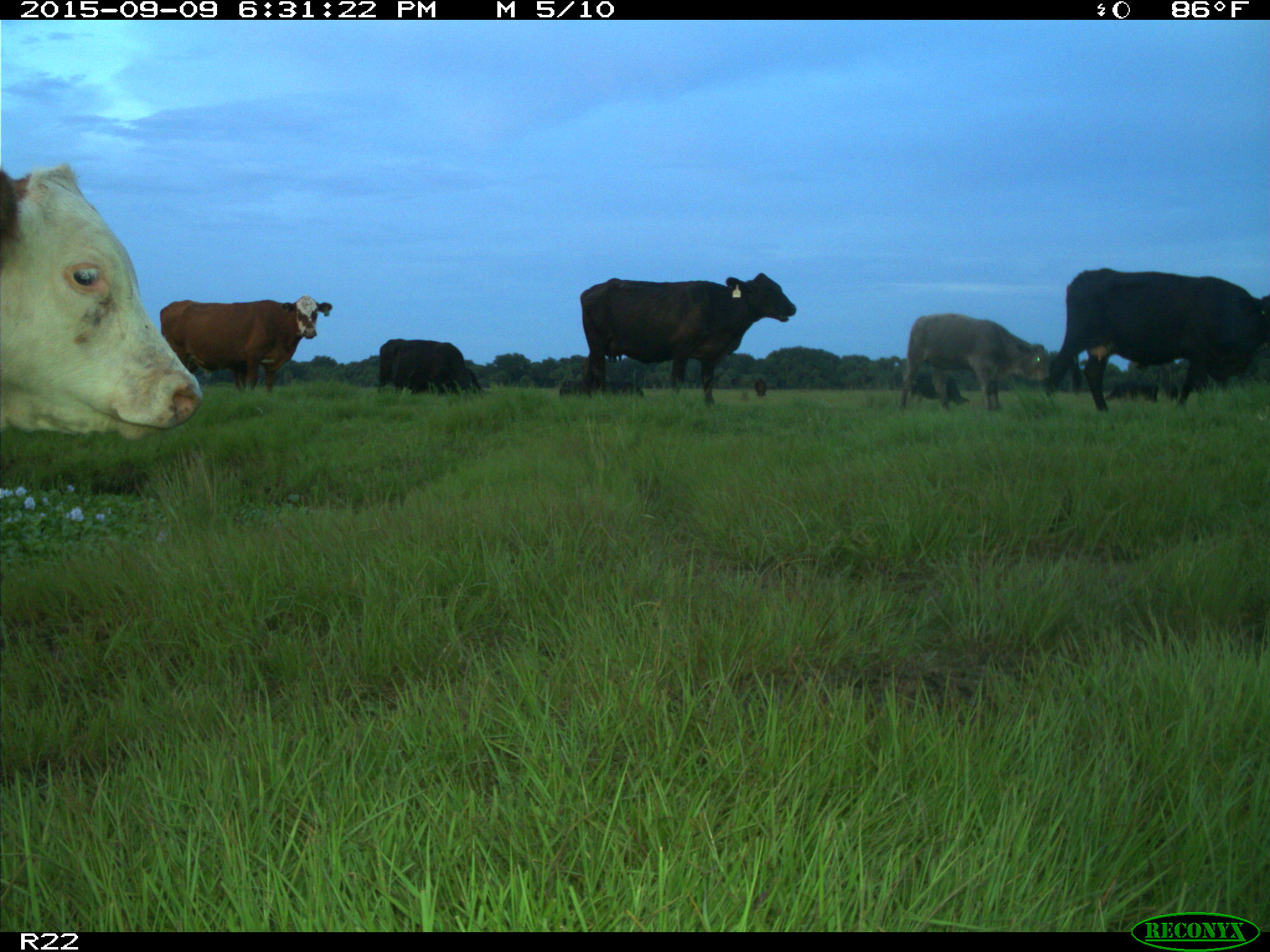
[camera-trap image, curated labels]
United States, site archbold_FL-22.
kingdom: Animalia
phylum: Chordata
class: Mammalia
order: Artiodactyla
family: Bovidae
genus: Bos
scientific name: Bos taurus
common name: domestic cow